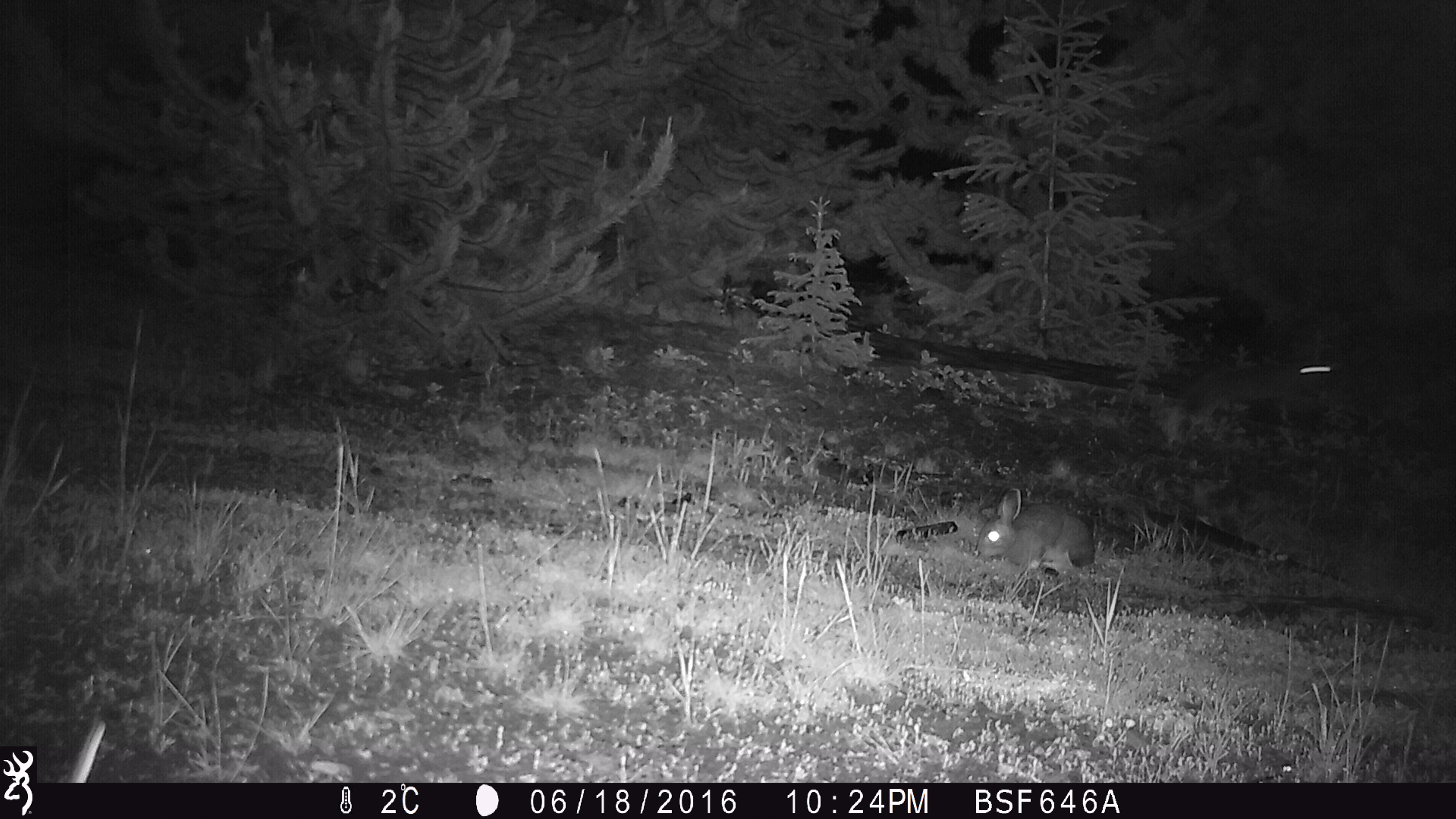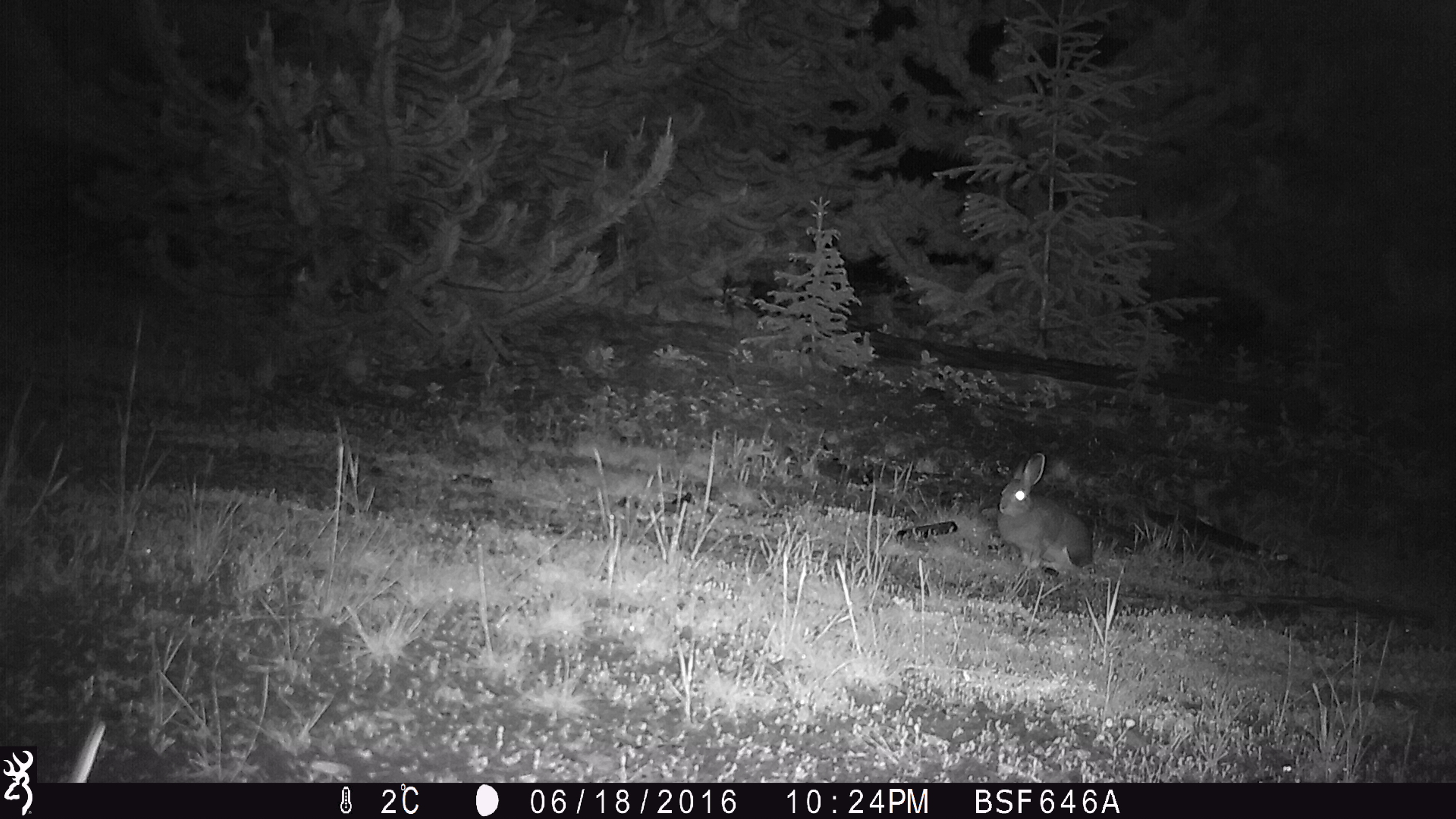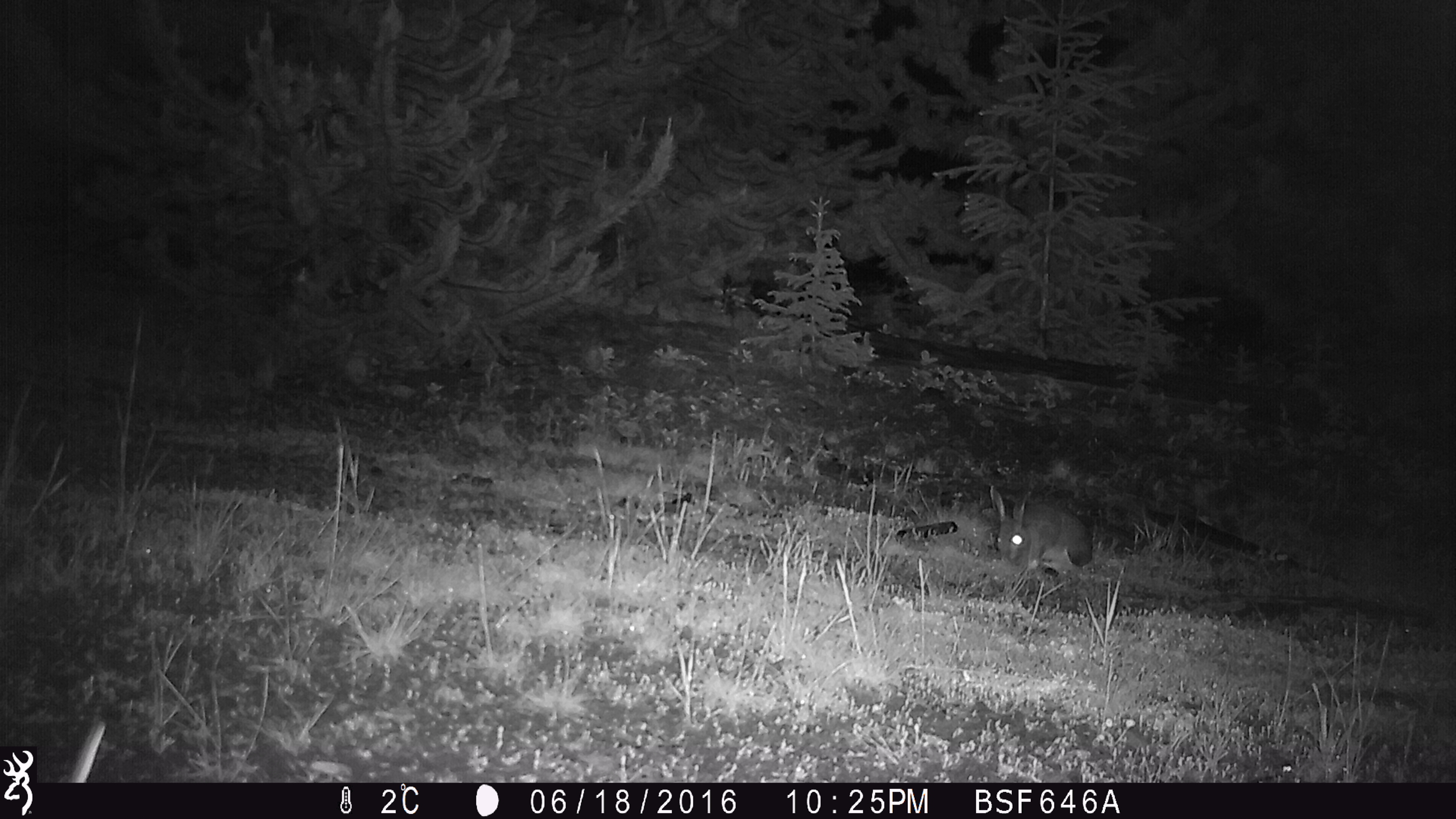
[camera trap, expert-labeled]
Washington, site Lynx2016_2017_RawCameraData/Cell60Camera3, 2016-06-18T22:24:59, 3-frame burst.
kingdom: Animalia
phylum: Chordata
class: Mammalia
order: Lagomorpha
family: Leporidae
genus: Lepus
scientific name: Lepus americanus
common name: snowshoe hare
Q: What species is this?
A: Lepus americanus (snowshoe hare).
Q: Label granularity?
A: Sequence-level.